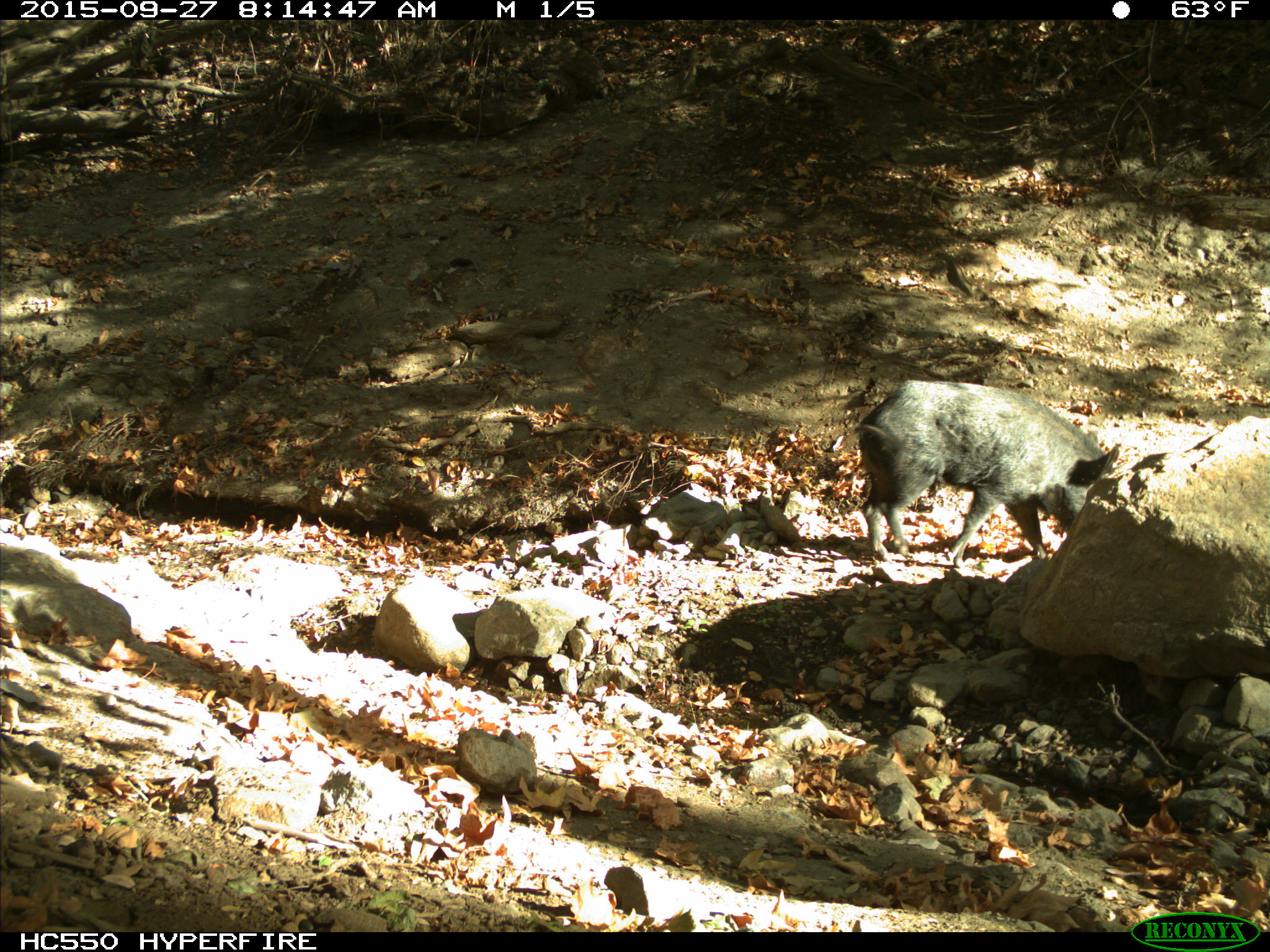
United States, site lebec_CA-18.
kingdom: Animalia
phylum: Chordata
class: Mammalia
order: Artiodactyla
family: Suidae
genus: Sus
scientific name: Sus scrofa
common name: wild boar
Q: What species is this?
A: Sus scrofa (wild boar).